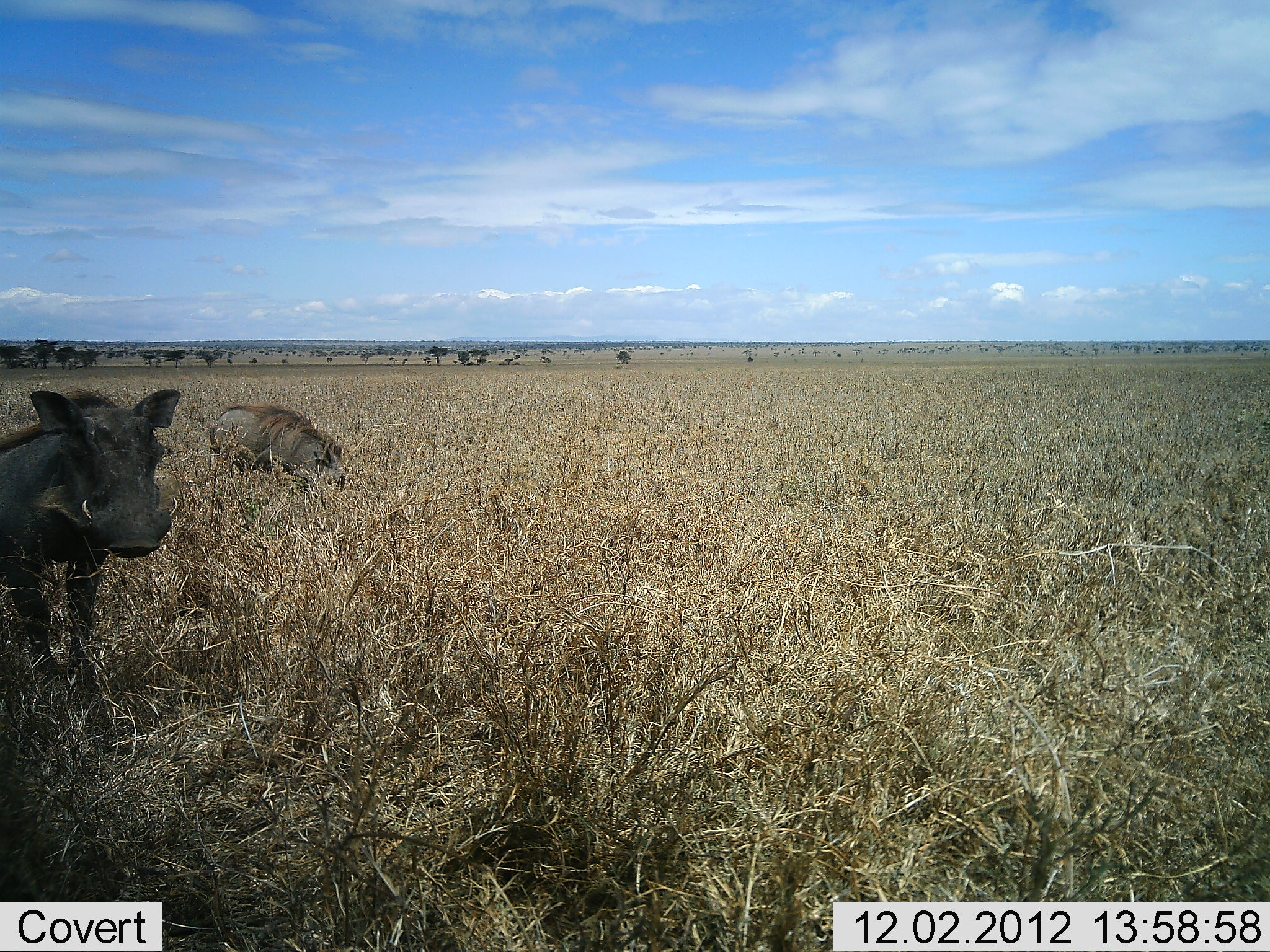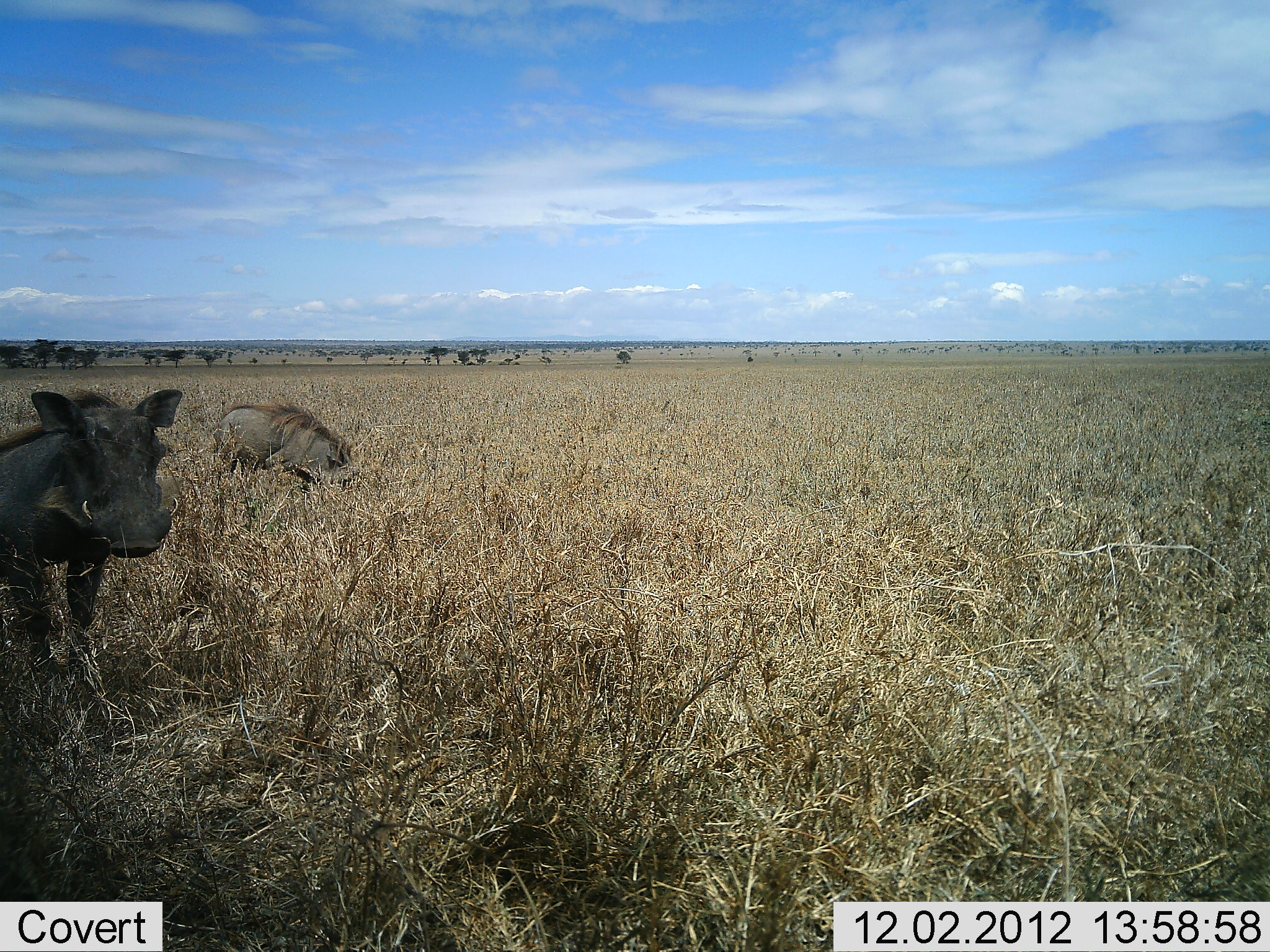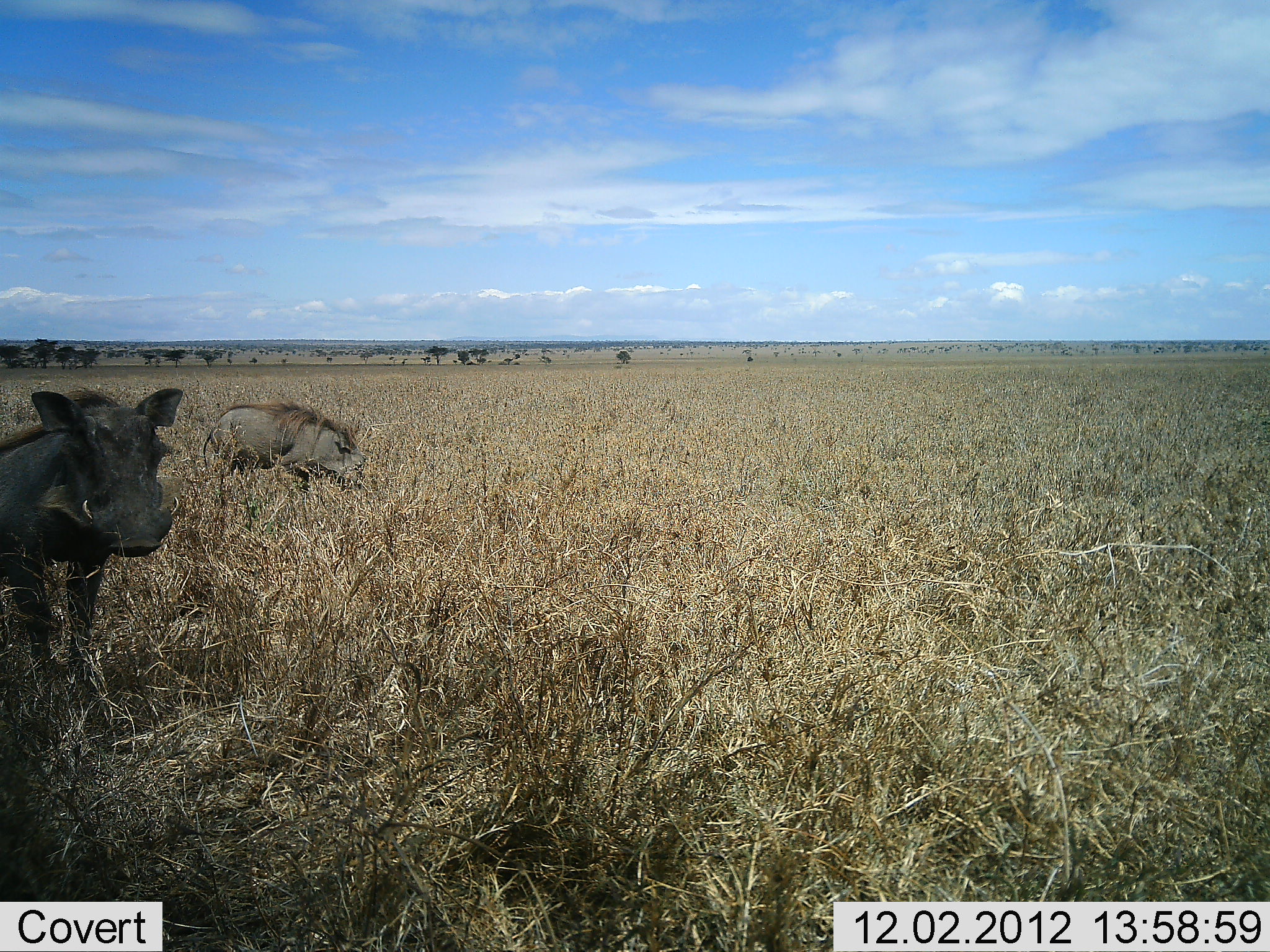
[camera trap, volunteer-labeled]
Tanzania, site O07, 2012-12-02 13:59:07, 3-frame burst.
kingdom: Animalia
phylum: Chordata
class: Mammalia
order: Artiodactyla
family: Suidae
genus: Phacochoerus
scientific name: Phacochoerus africanus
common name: warthog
Warthog (Phacochoerus africanus), count 2. Behavior (volunteer vote fractions): standing 90%, resting 0%, moving 10%, interacting 0%. Young present (vote fraction): 0%. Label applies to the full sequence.